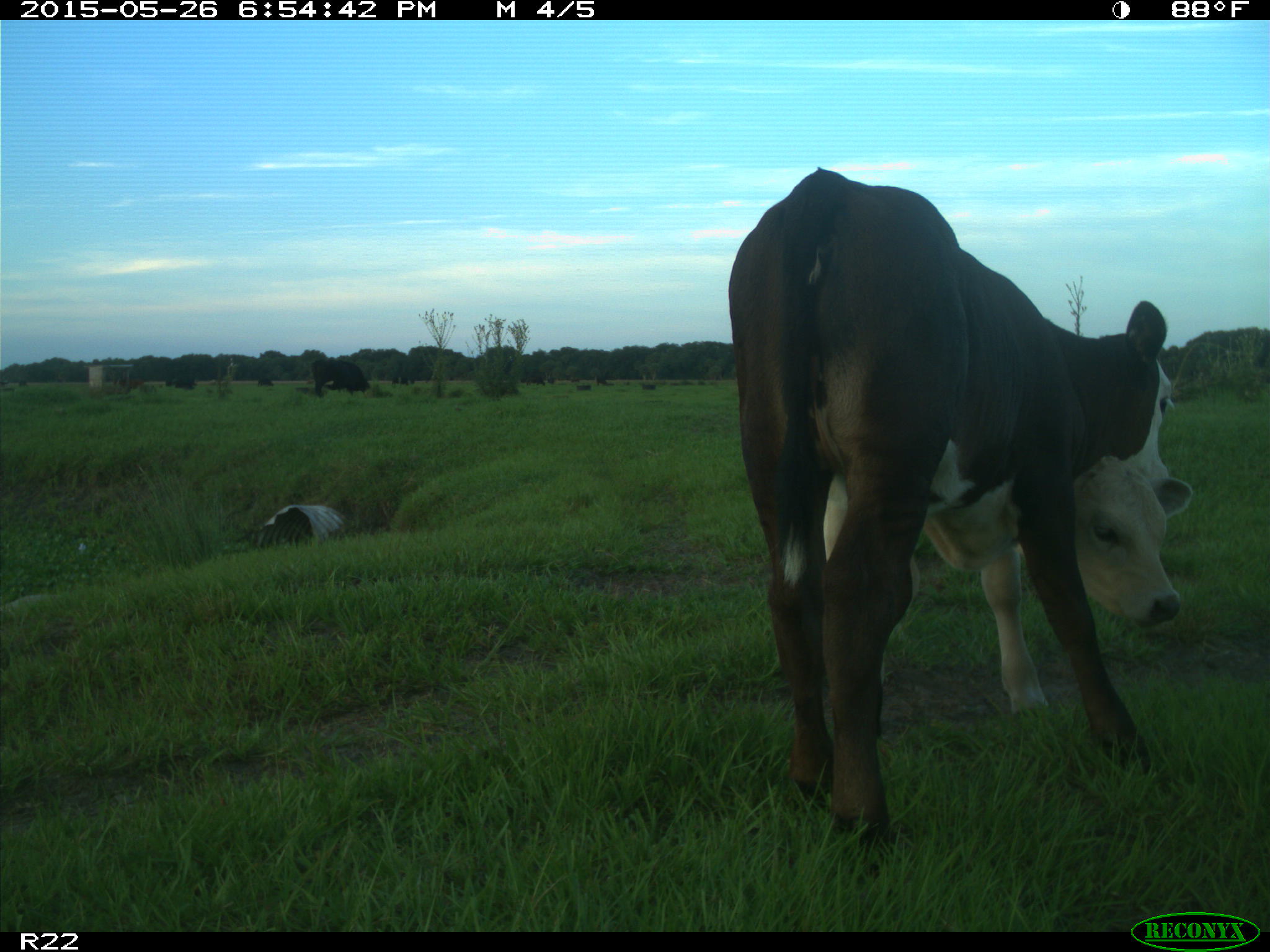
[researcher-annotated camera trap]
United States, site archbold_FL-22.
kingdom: Animalia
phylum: Chordata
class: Mammalia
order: Artiodactyla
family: Bovidae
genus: Bos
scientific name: Bos taurus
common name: domestic cow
Bos taurus (domestic cow).